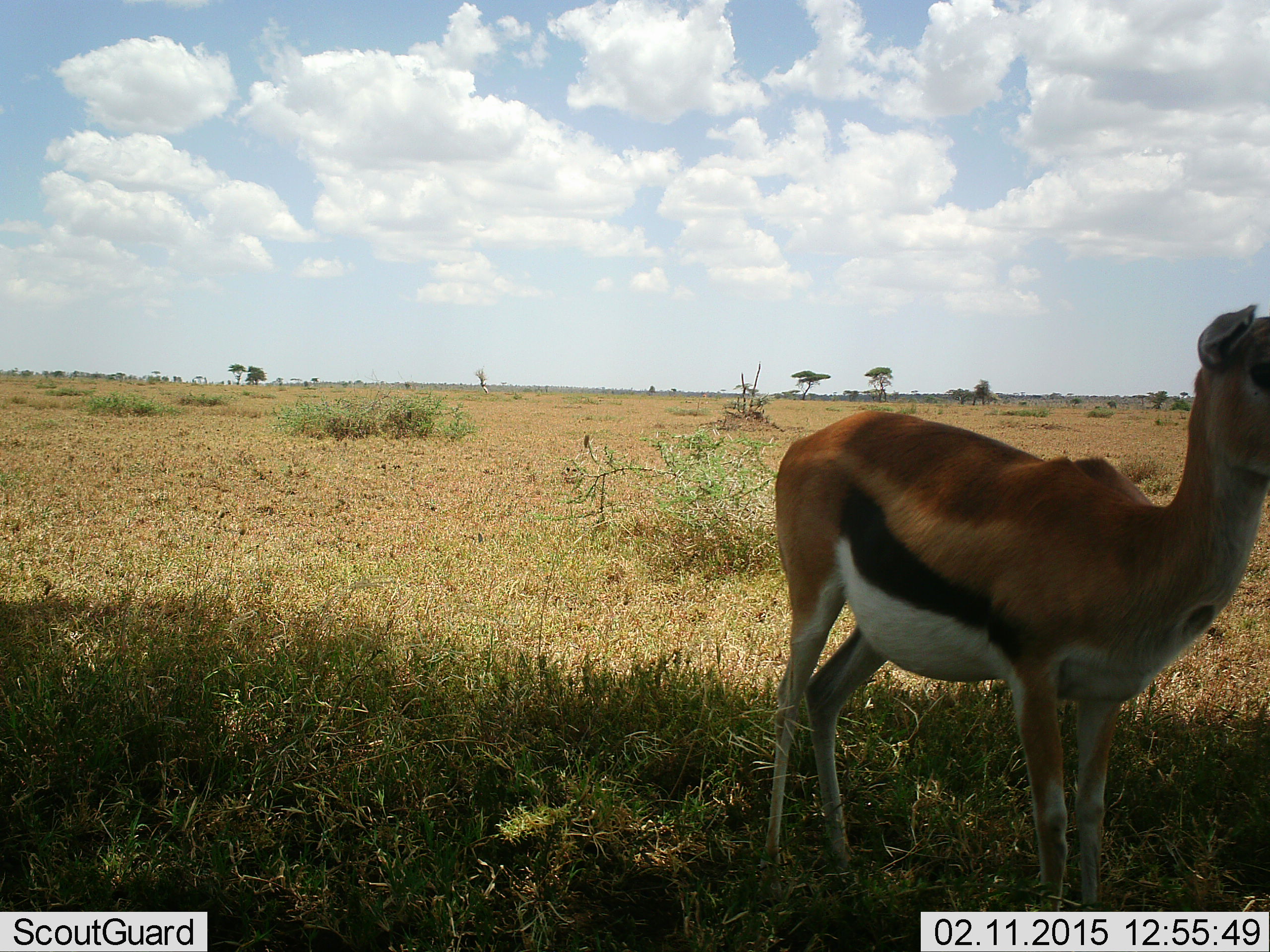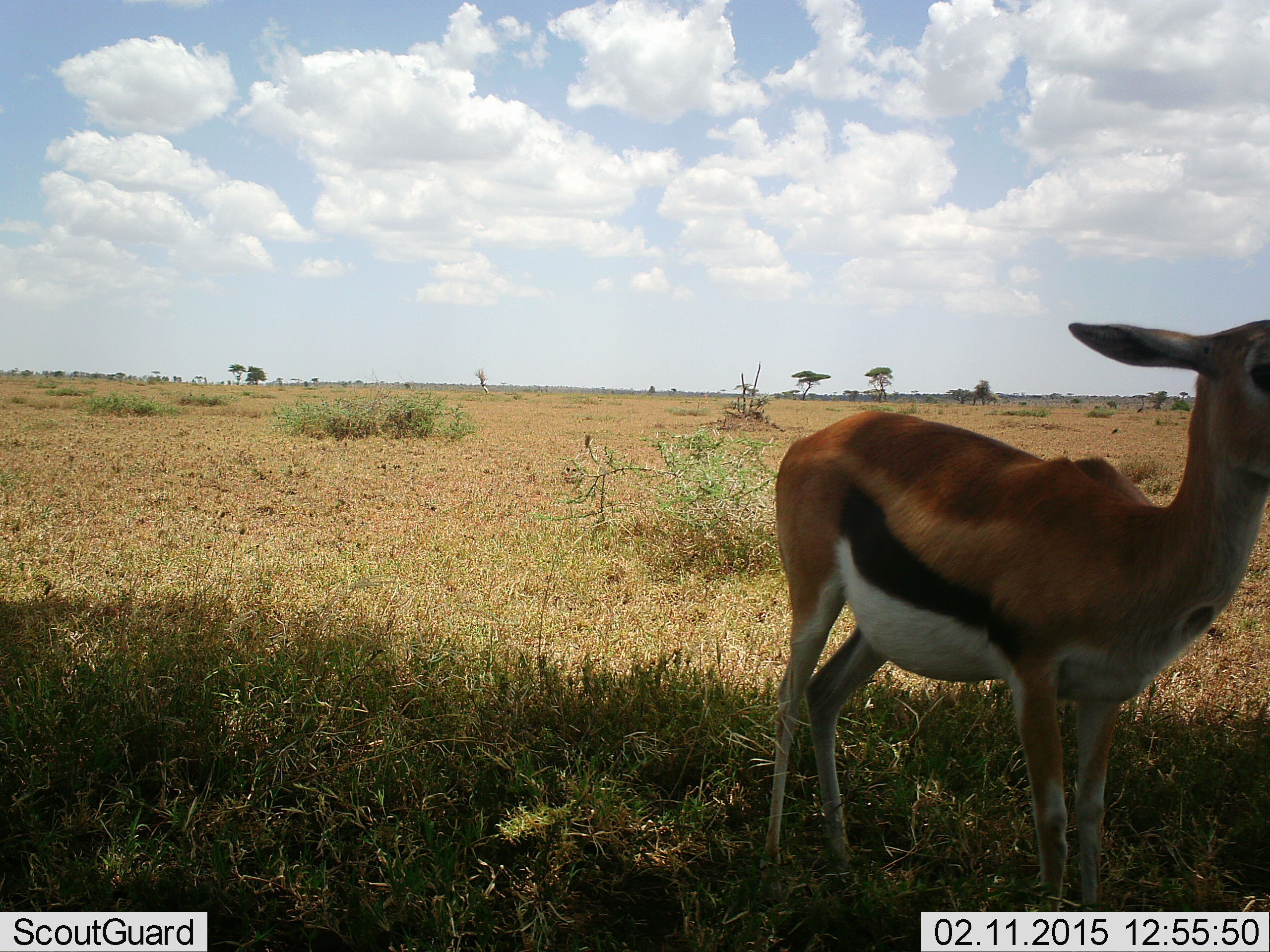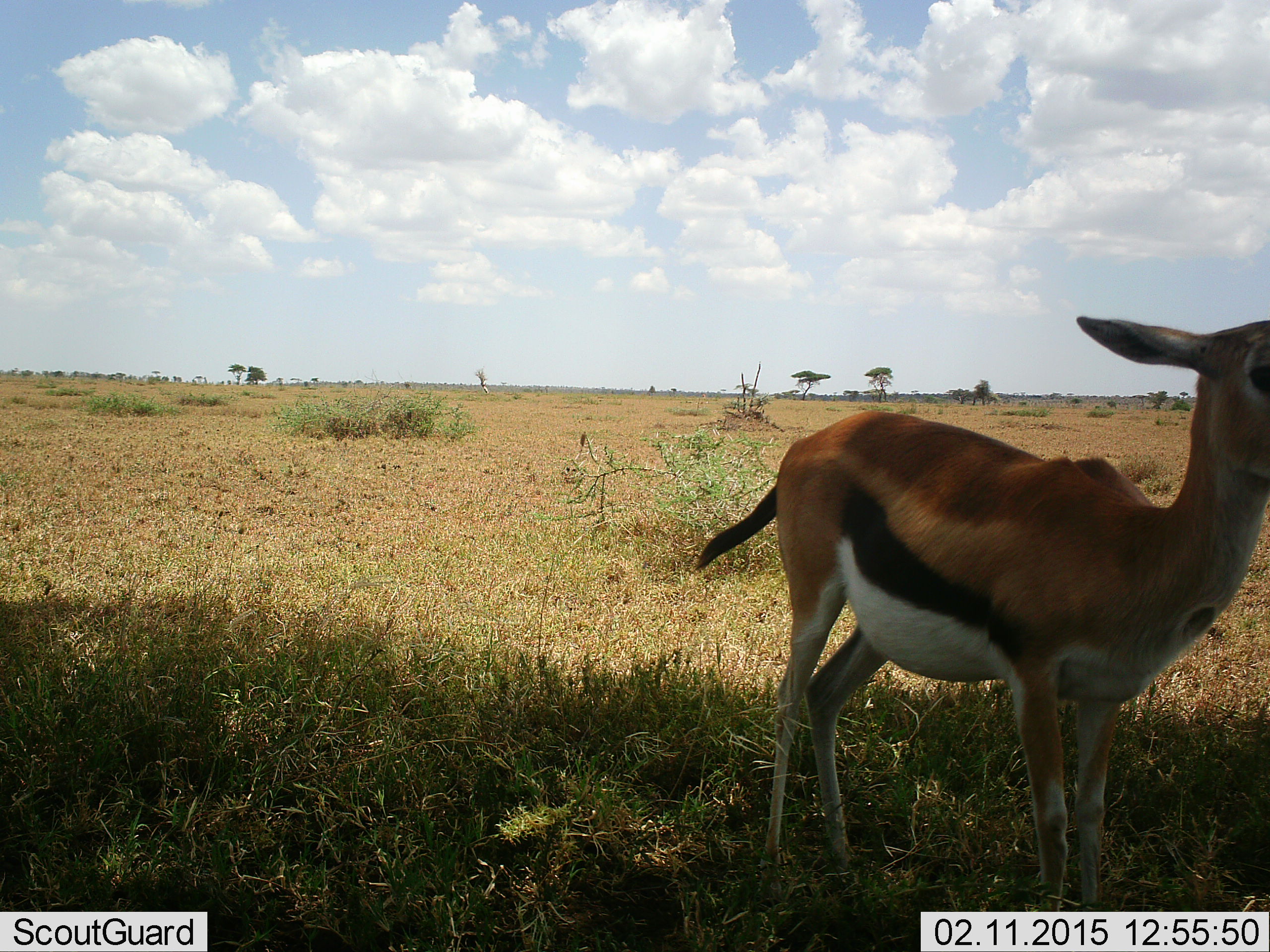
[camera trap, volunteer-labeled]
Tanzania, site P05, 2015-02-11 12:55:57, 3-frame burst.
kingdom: Animalia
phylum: Chordata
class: Mammalia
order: Artiodactyla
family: Bovidae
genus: Eudorcas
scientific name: Eudorcas thomsonii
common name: thomson's gazelle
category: gazellethomsons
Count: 1.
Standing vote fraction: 100%.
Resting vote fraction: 0%.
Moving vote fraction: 0%.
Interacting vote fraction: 0%.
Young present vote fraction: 10%.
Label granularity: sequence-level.